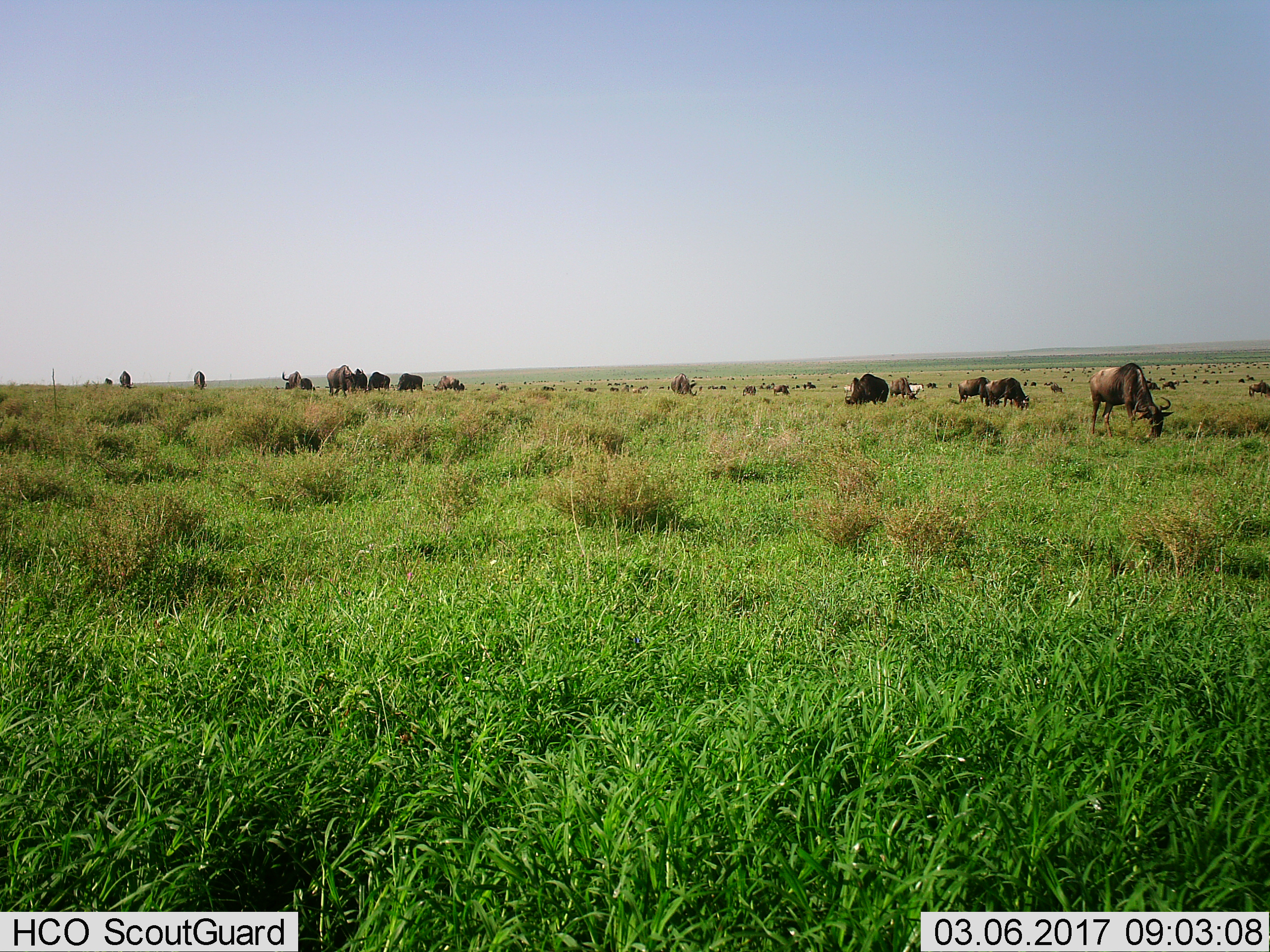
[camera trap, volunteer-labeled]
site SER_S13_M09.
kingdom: Animalia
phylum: Chordata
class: Mammalia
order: Artiodactyla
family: Bovidae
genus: Connochaetes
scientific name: Connochaetes taurinus taurinus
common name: blue wildebeest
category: wildebeestblue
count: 11-50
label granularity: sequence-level